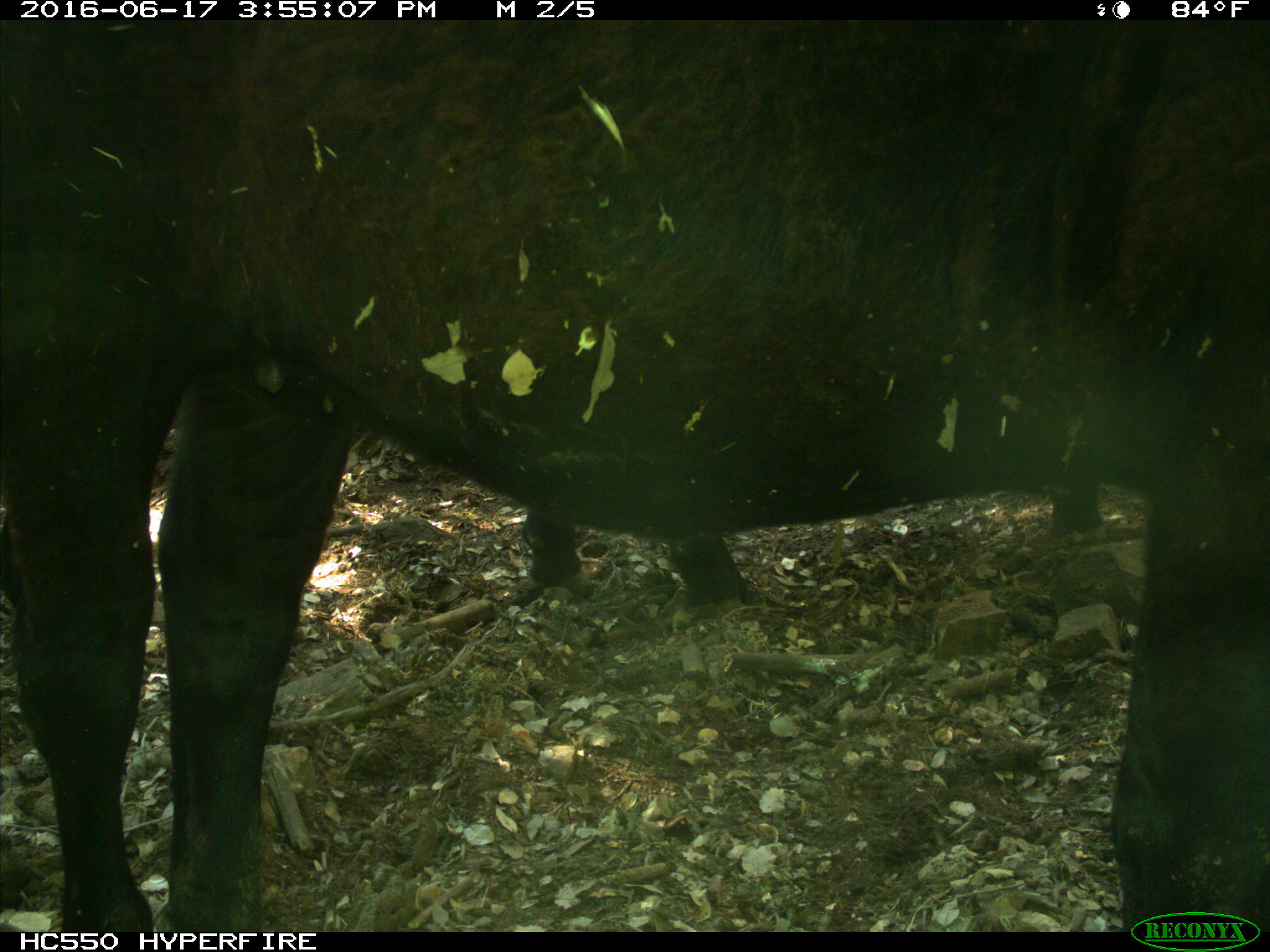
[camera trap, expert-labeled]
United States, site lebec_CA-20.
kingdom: Animalia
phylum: Chordata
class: Mammalia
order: Artiodactyla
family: Bovidae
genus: Bos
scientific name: Bos taurus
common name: domestic cow